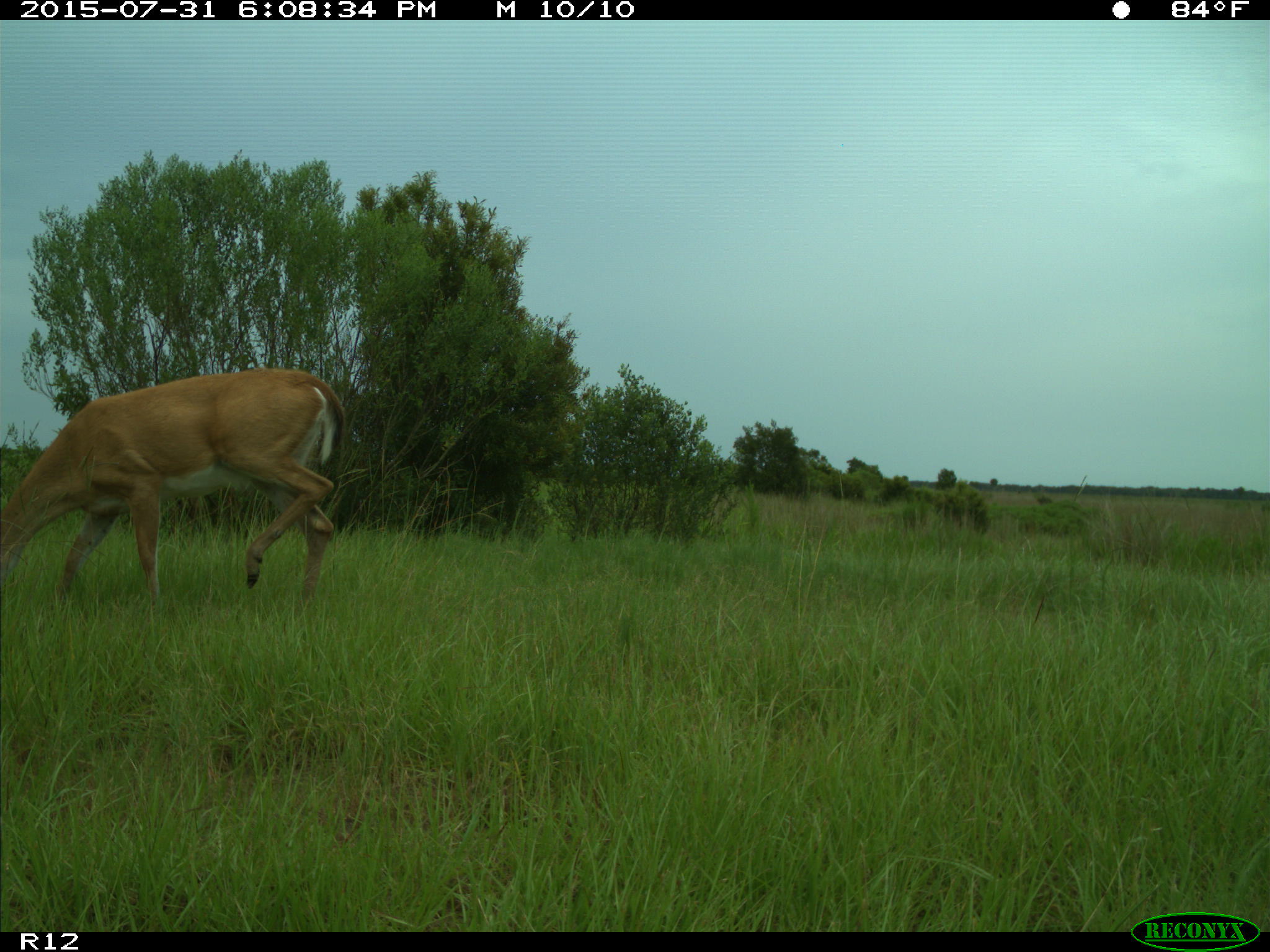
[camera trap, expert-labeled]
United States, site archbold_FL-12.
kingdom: Animalia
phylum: Chordata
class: Mammalia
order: Artiodactyla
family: Cervidae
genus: Odocoileus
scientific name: Odocoileus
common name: deer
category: unidentified deer